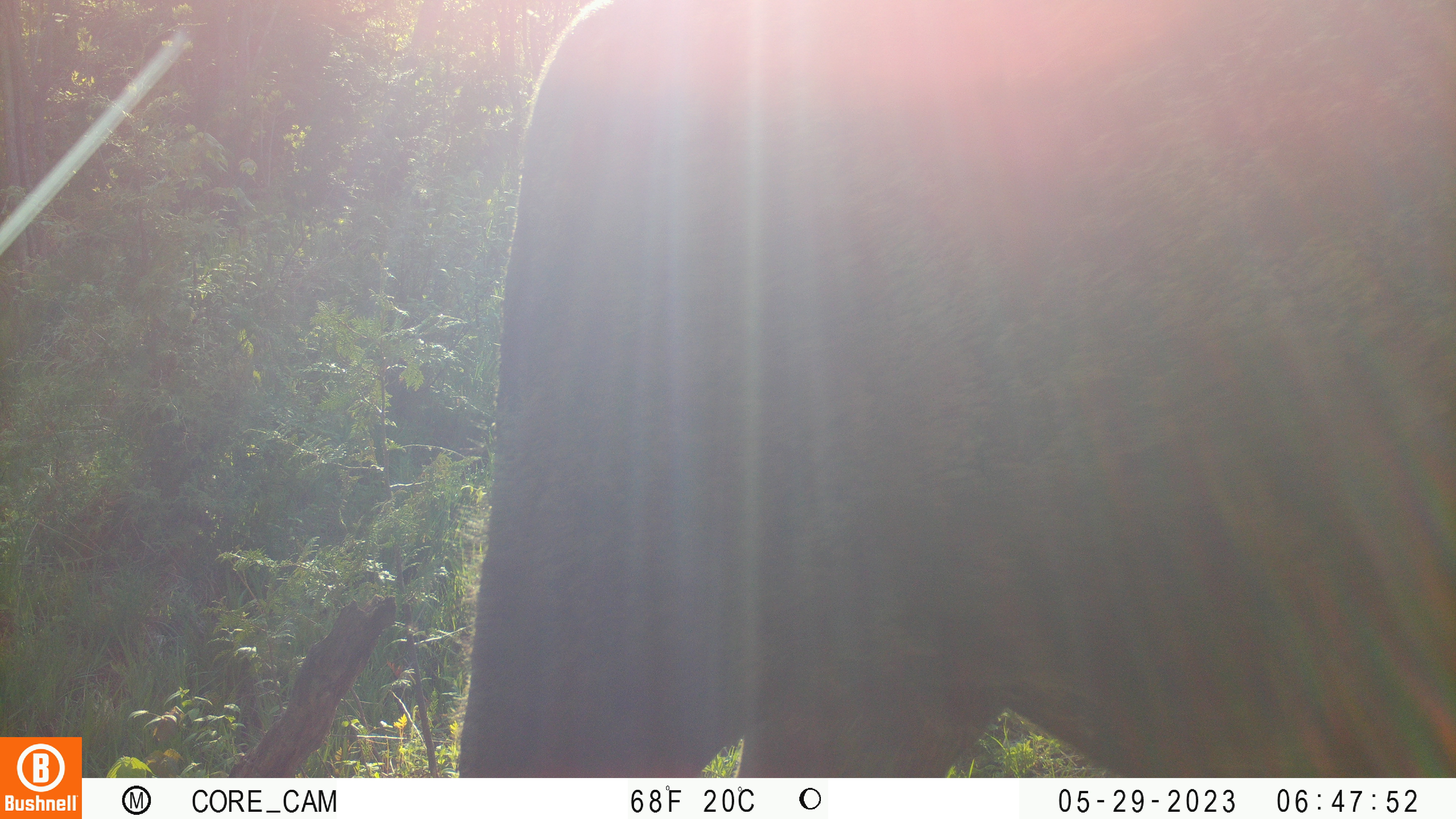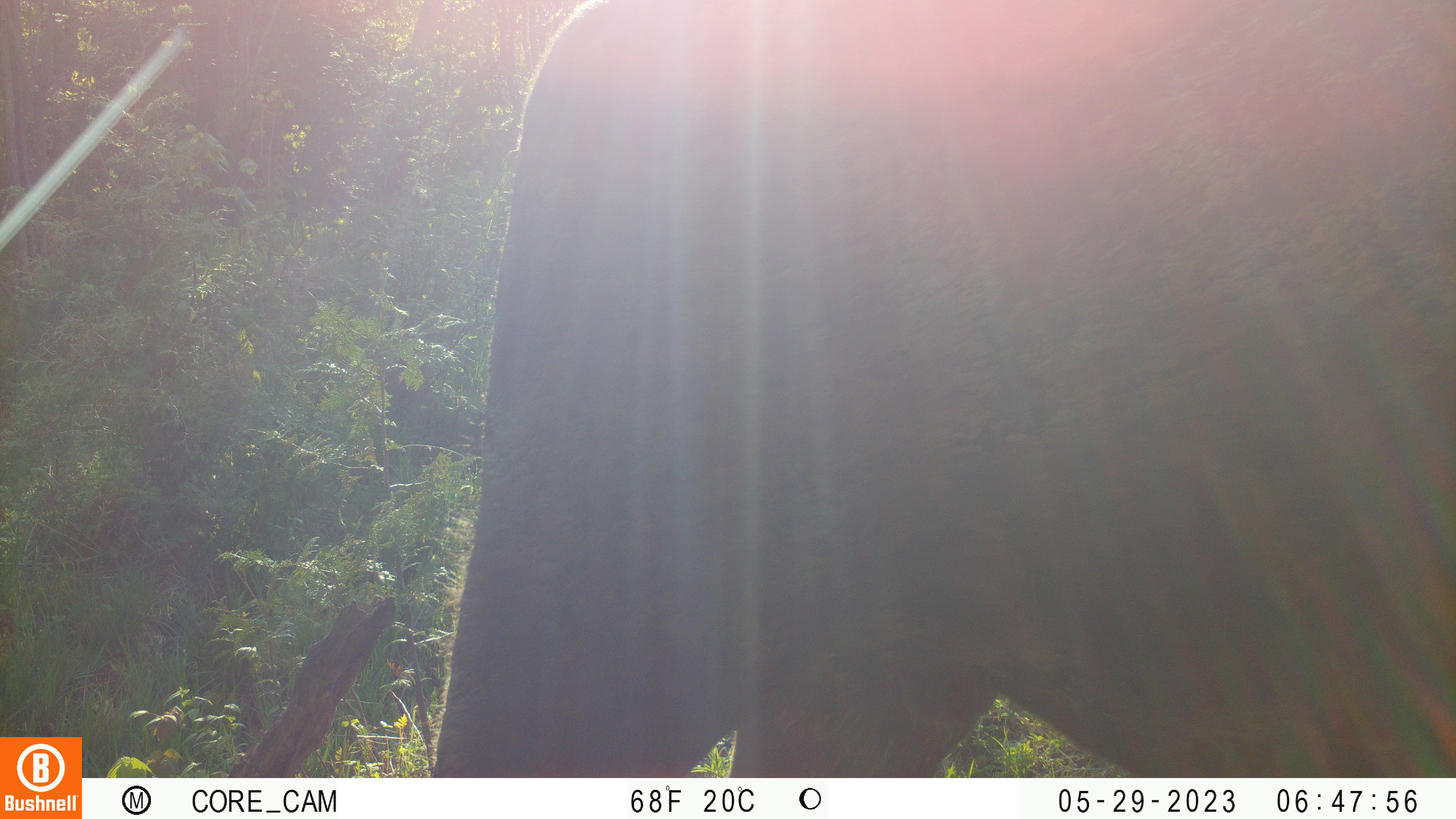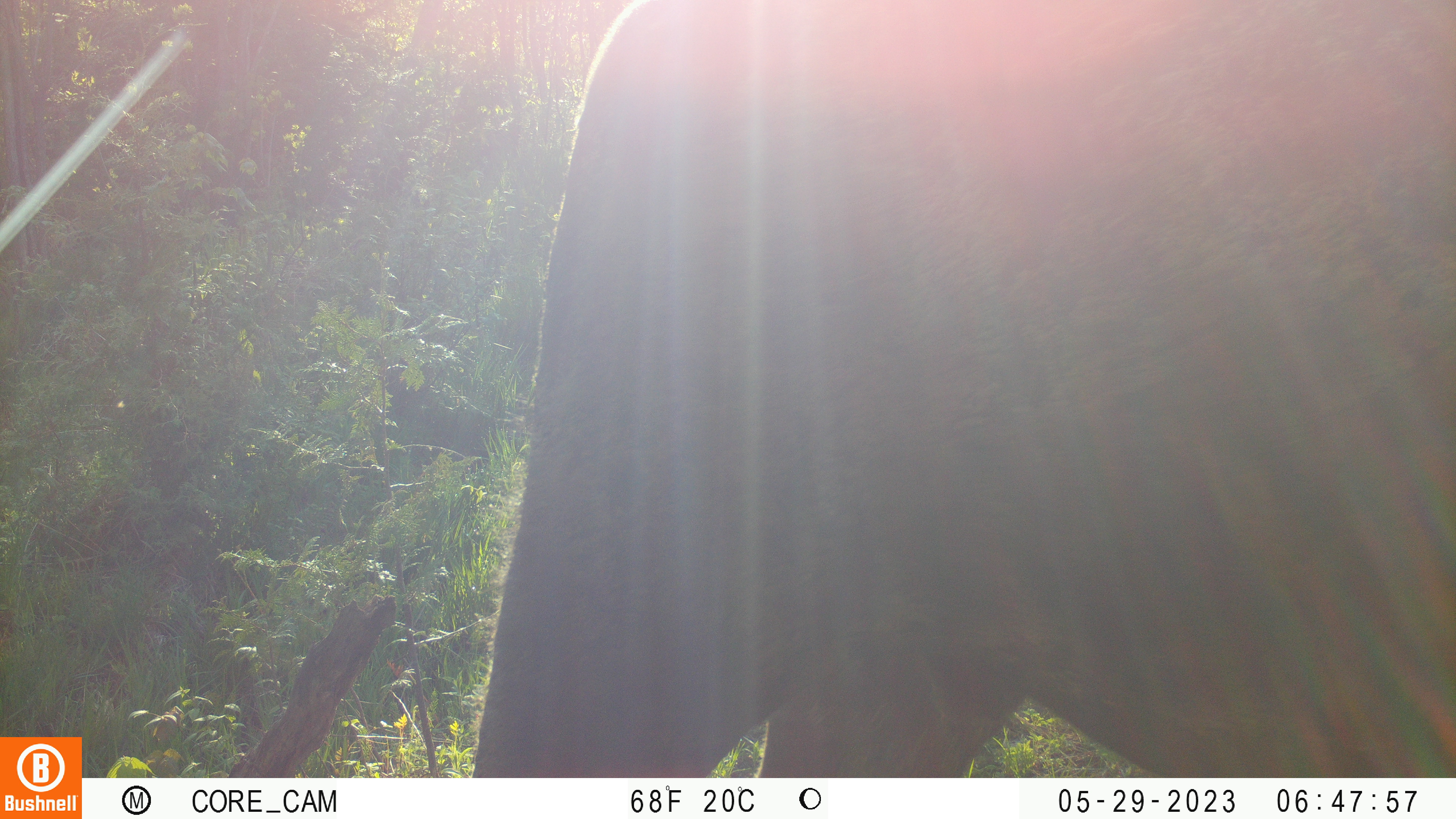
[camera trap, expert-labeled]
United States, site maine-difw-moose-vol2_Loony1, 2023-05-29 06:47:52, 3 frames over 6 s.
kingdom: Animalia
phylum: Chordata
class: Mammalia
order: Artiodactyla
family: Cervidae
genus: Alces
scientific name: Alces alces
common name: moose